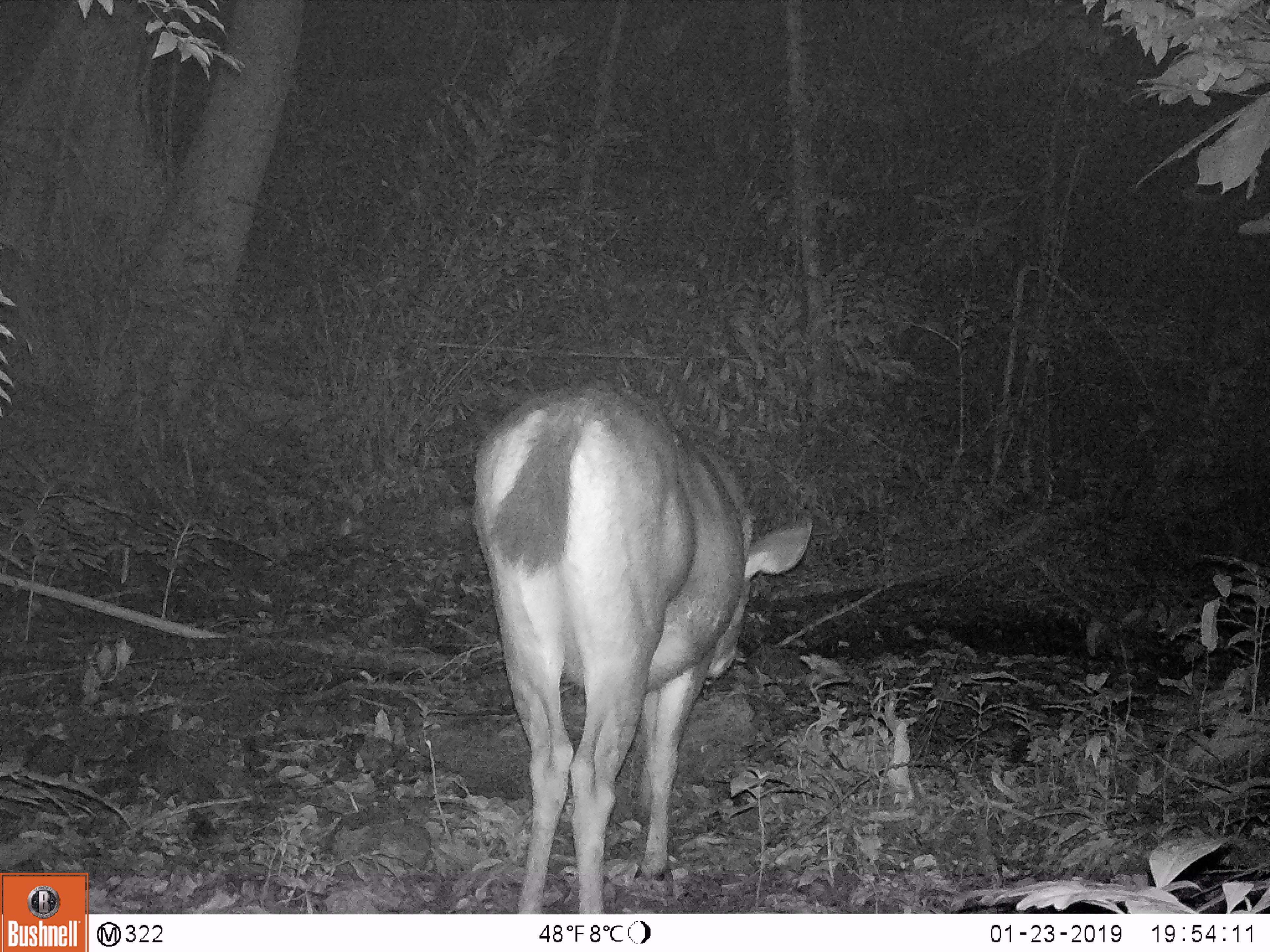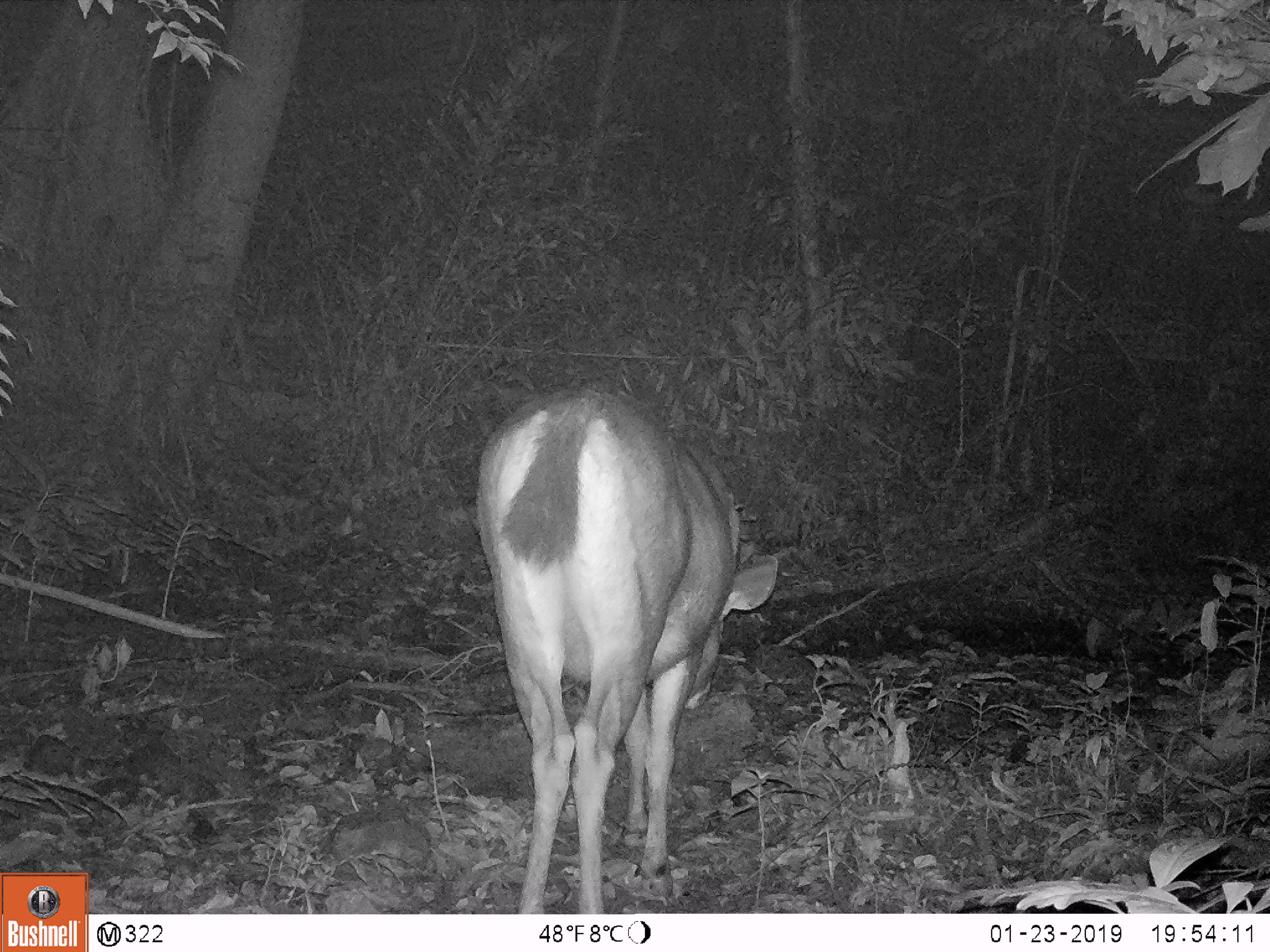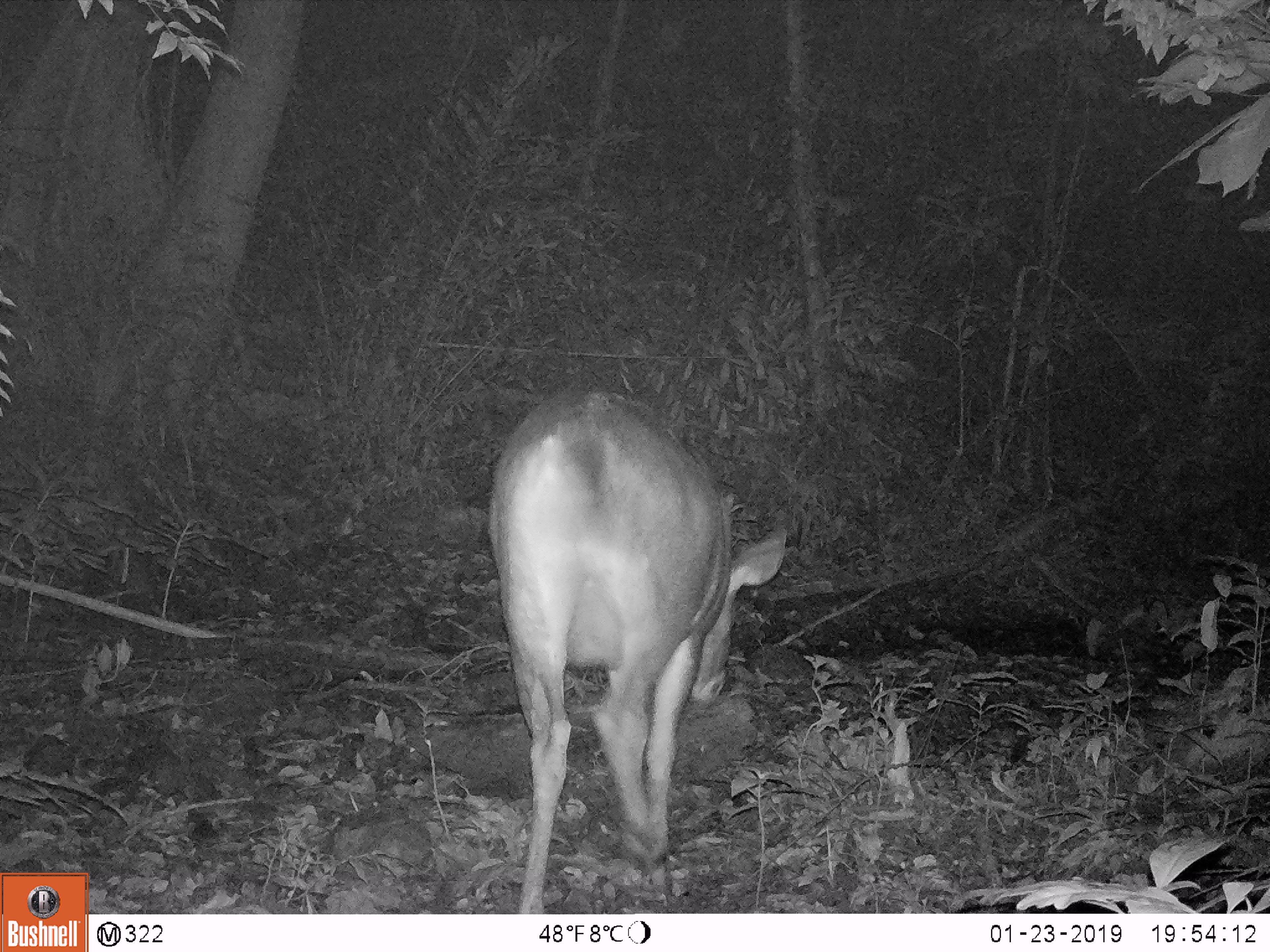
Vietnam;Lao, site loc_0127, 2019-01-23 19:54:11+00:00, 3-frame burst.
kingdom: Animalia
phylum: Chordata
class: Mammalia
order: Artiodactyla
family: Cervidae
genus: Rusa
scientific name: Rusa unicolor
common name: sambar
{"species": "sambar (Rusa unicolor)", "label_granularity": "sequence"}